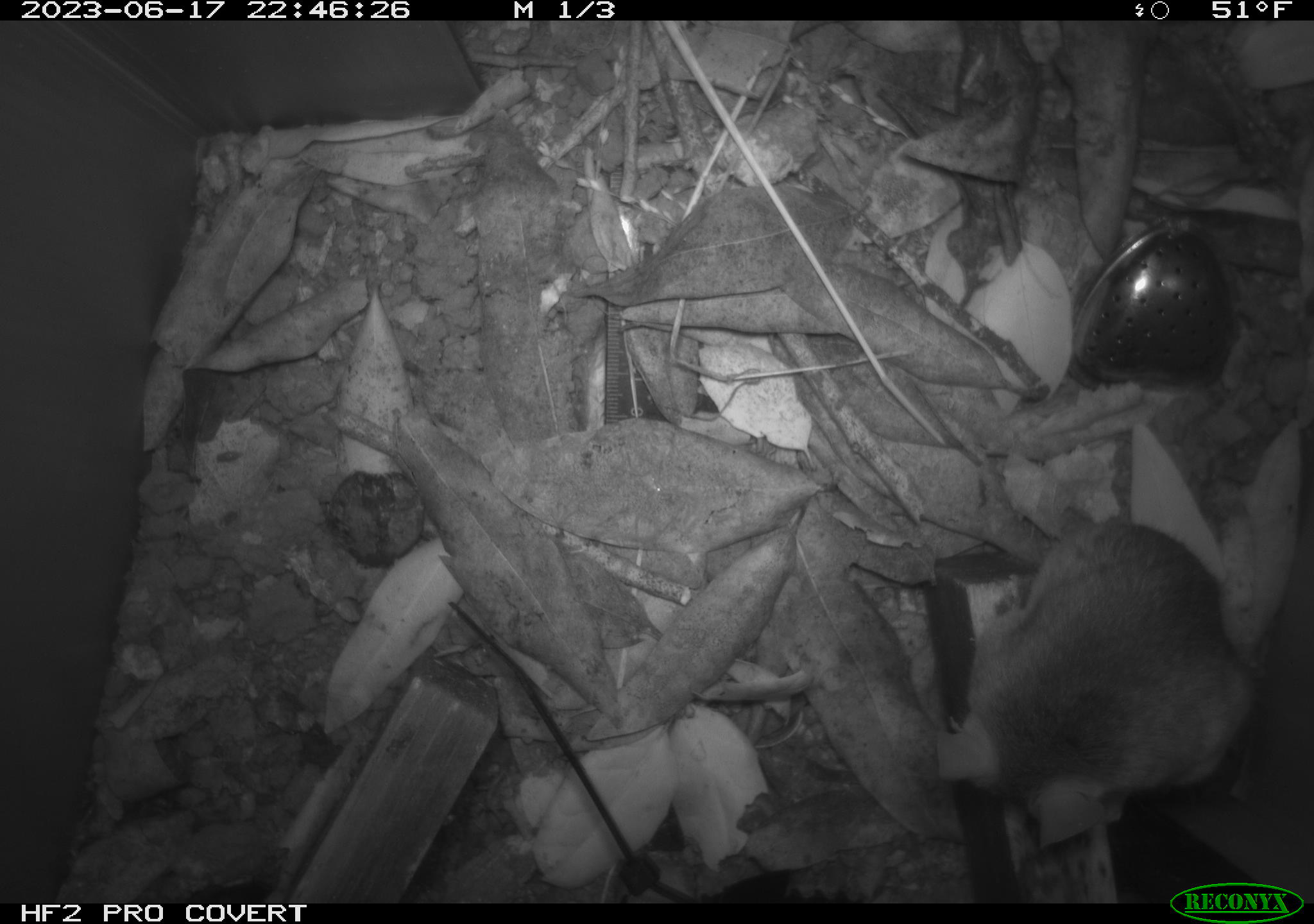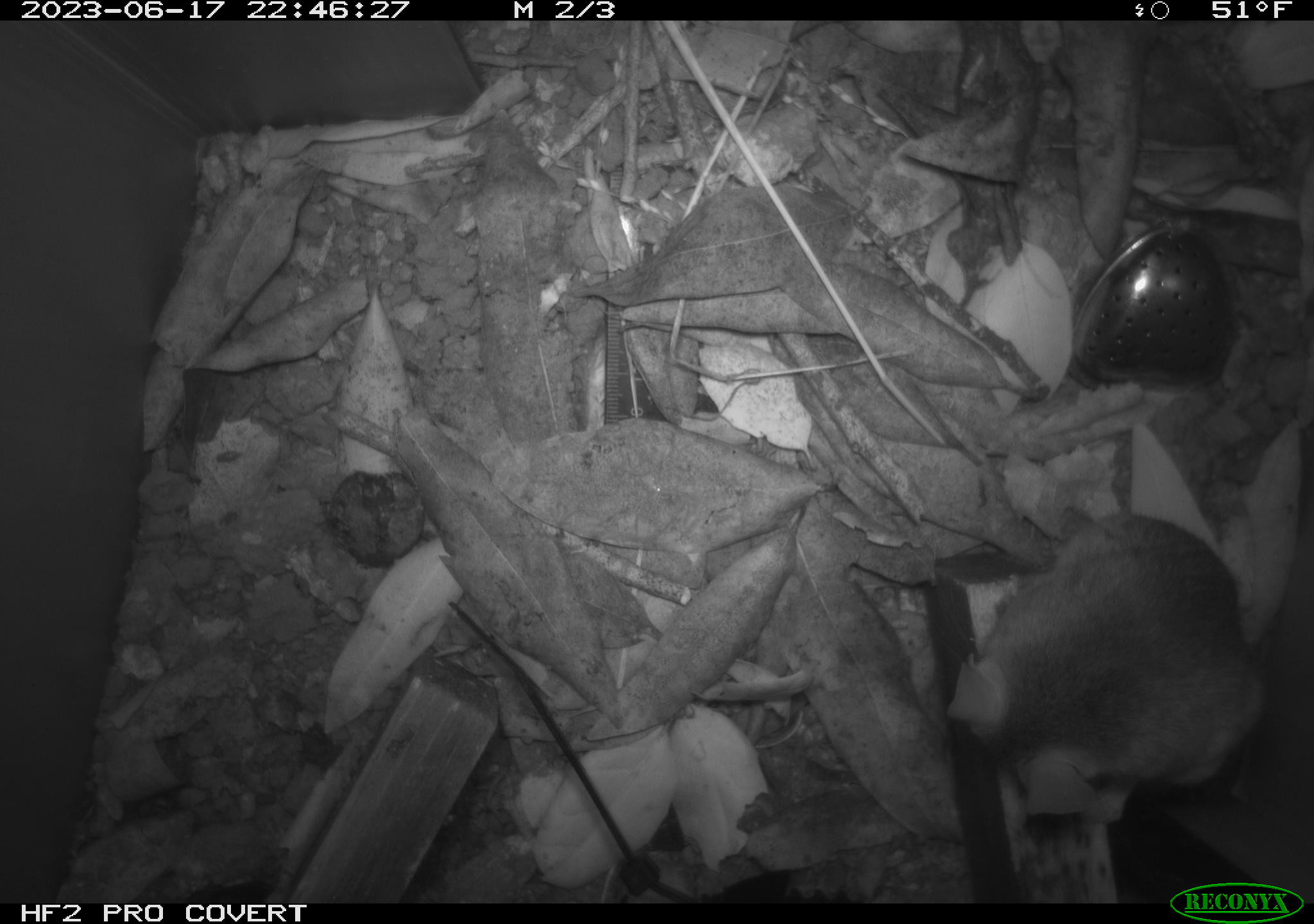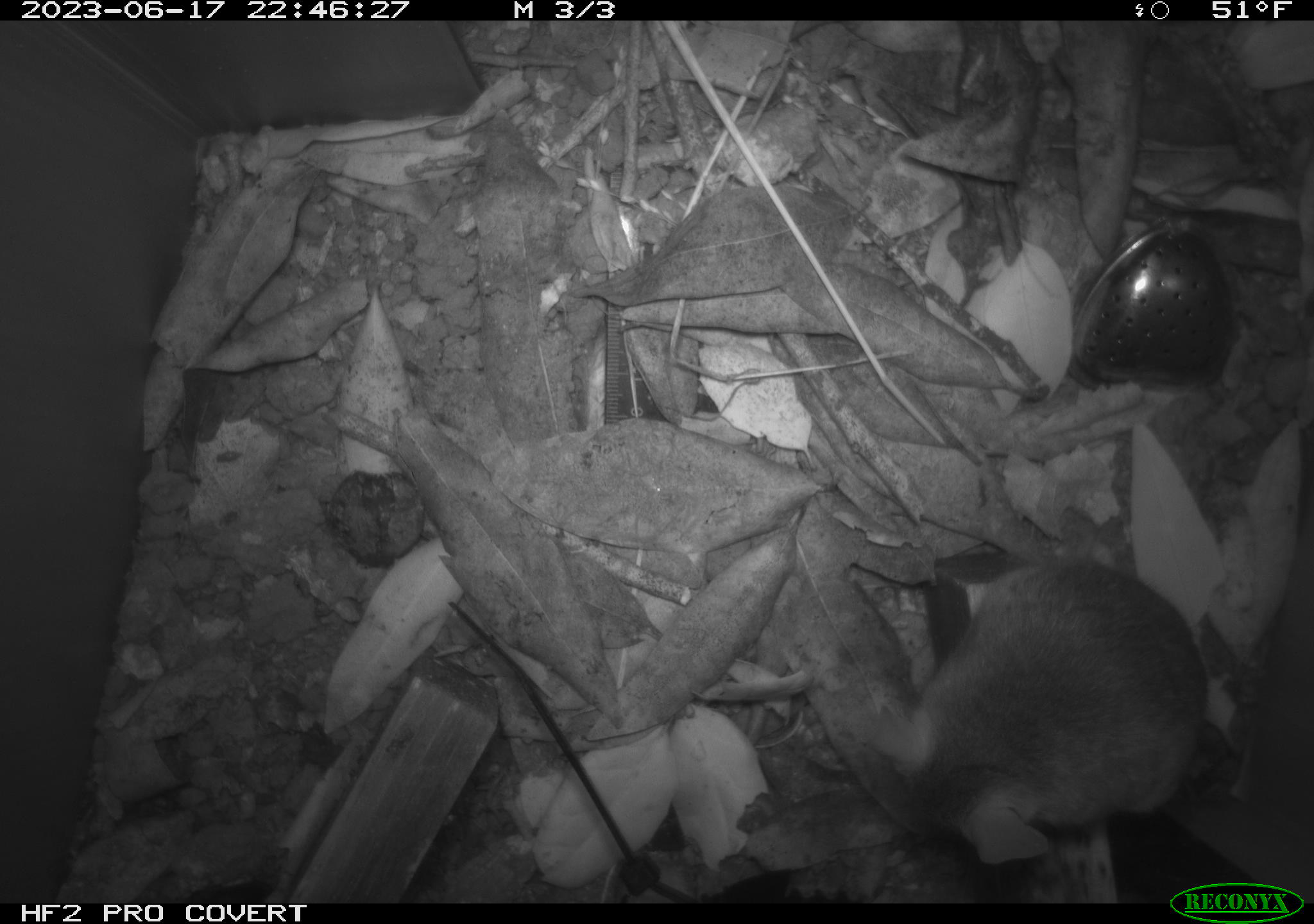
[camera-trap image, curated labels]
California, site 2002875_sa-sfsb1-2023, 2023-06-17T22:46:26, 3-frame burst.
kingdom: Animalia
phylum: Chordata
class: Mammalia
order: Rodentia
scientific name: Rodentia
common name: mouse species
Mouse species (Rodentia).